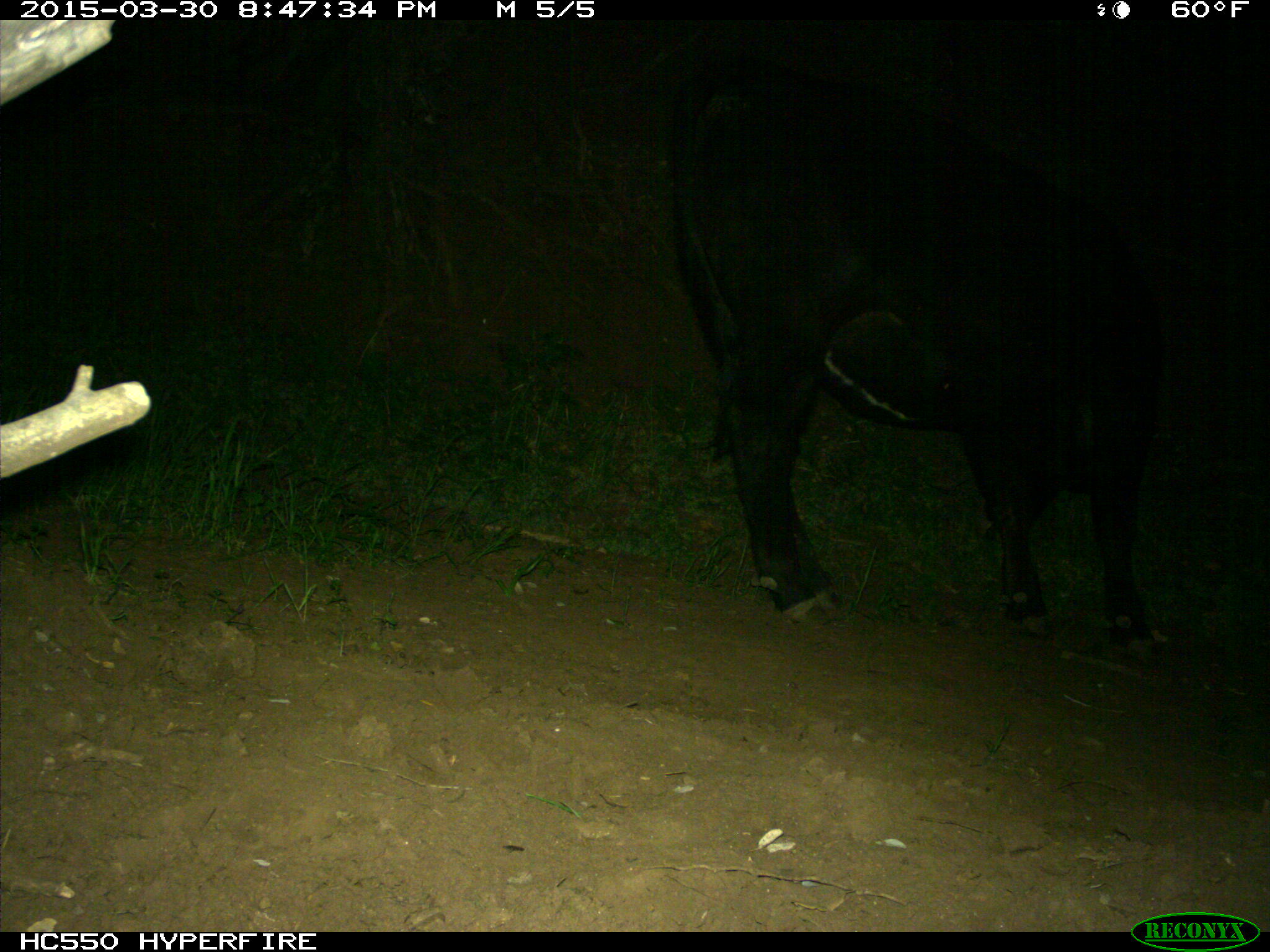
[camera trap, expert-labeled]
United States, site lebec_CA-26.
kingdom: Animalia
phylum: Chordata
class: Mammalia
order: Artiodactyla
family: Bovidae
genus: Bos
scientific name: Bos taurus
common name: domestic cow